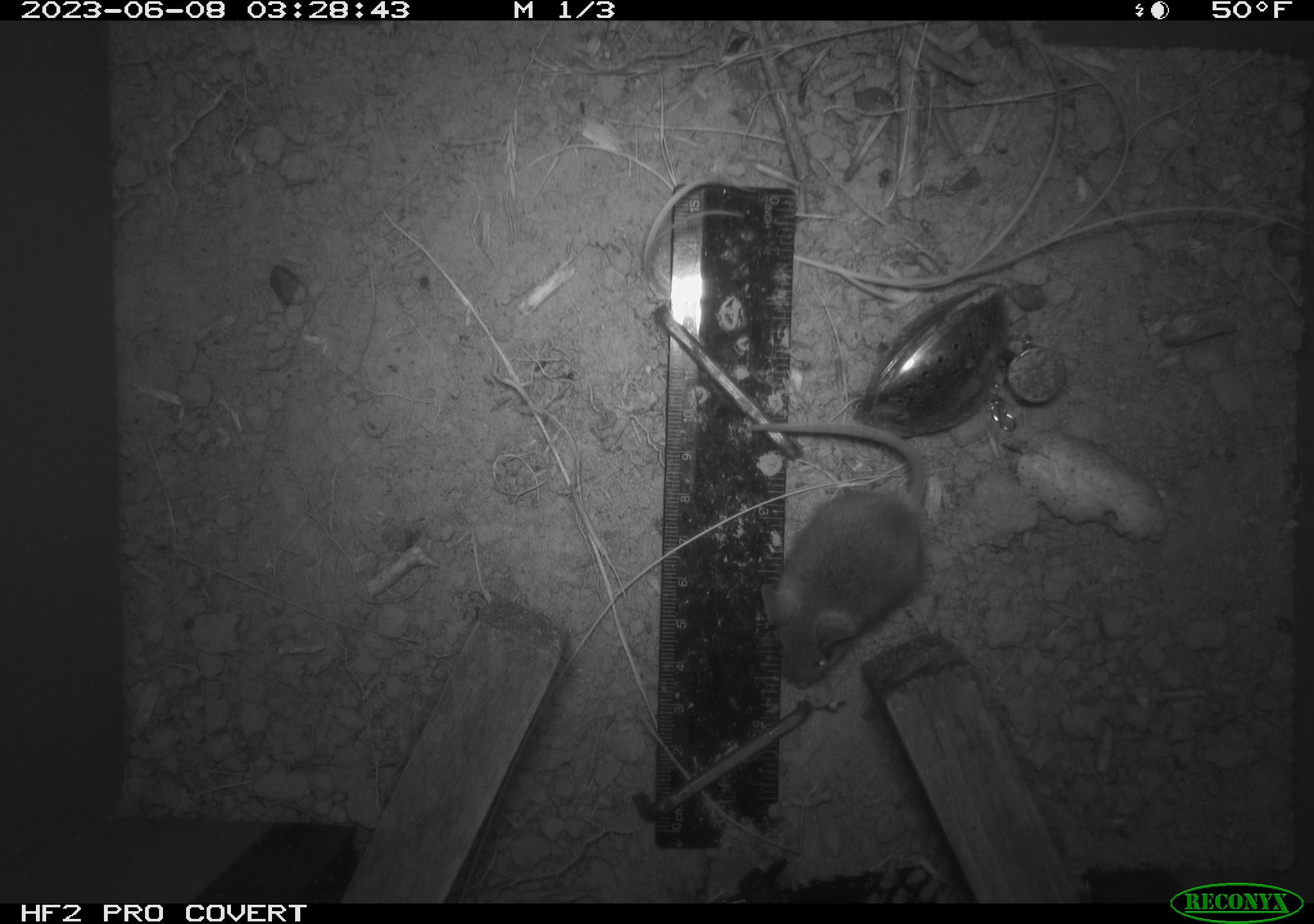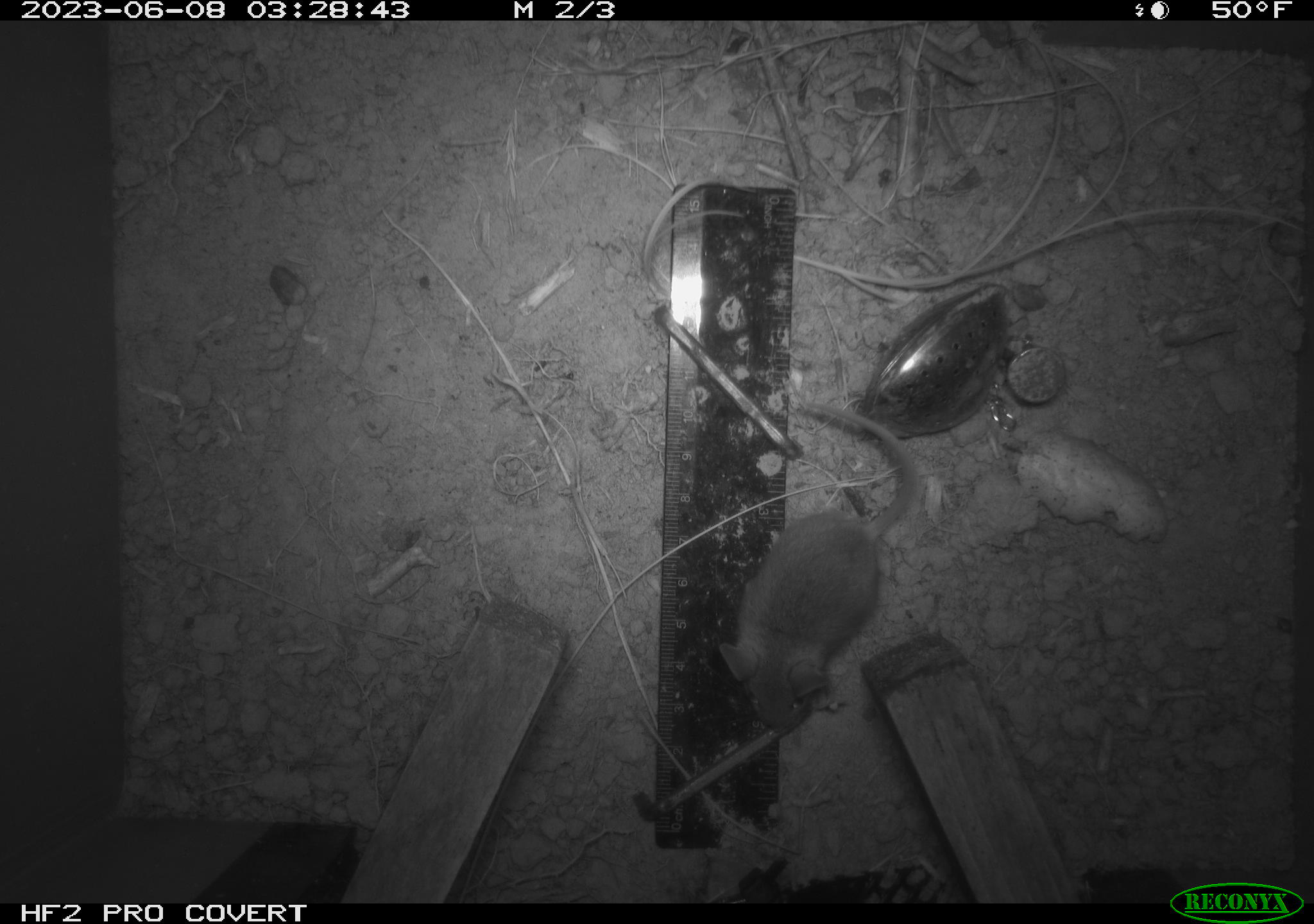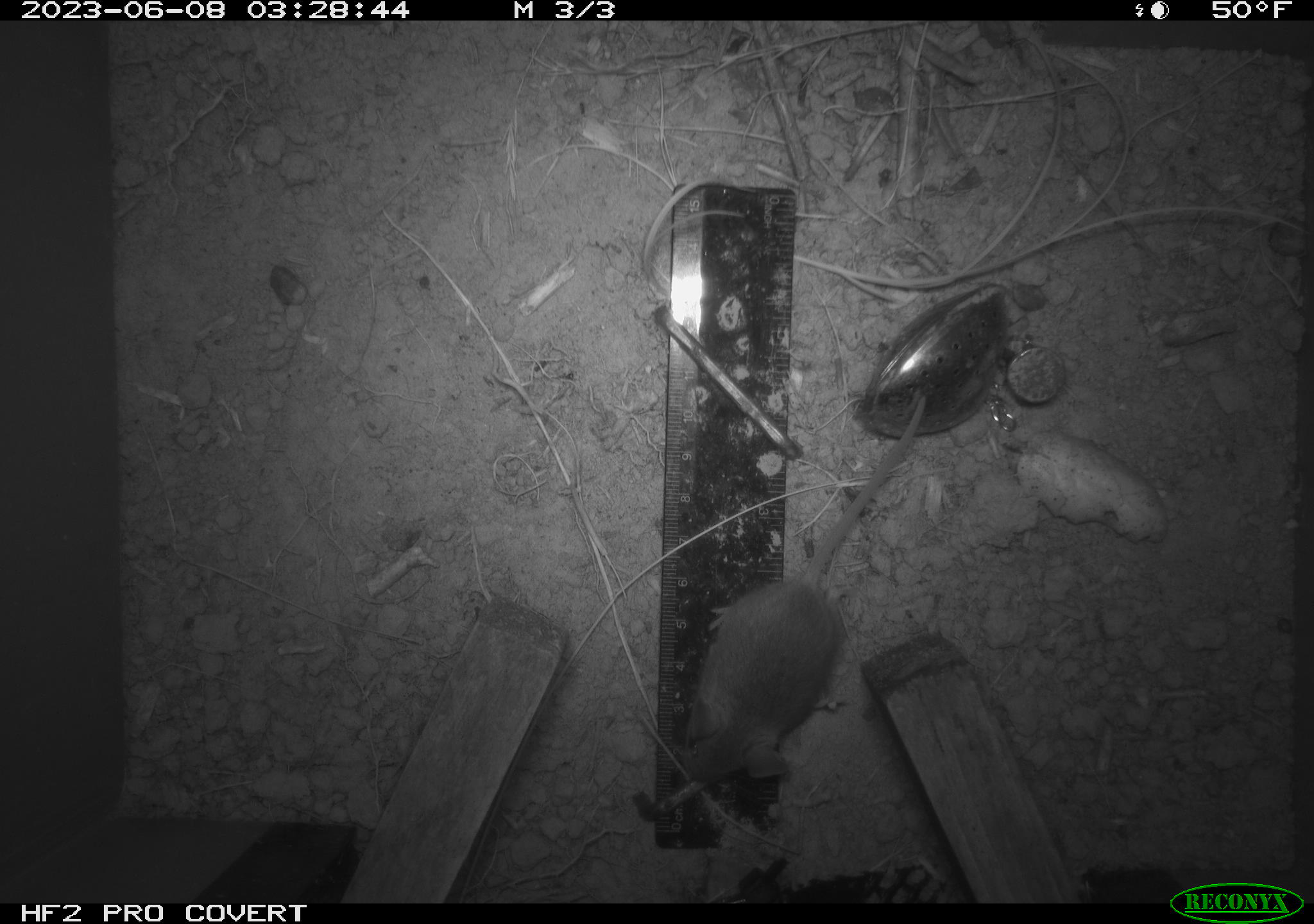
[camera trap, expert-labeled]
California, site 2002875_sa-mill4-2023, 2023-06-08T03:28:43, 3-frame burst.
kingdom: Animalia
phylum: Chordata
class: Mammalia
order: Rodentia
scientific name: Rodentia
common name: mouse species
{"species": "mouse species (Rodentia)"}